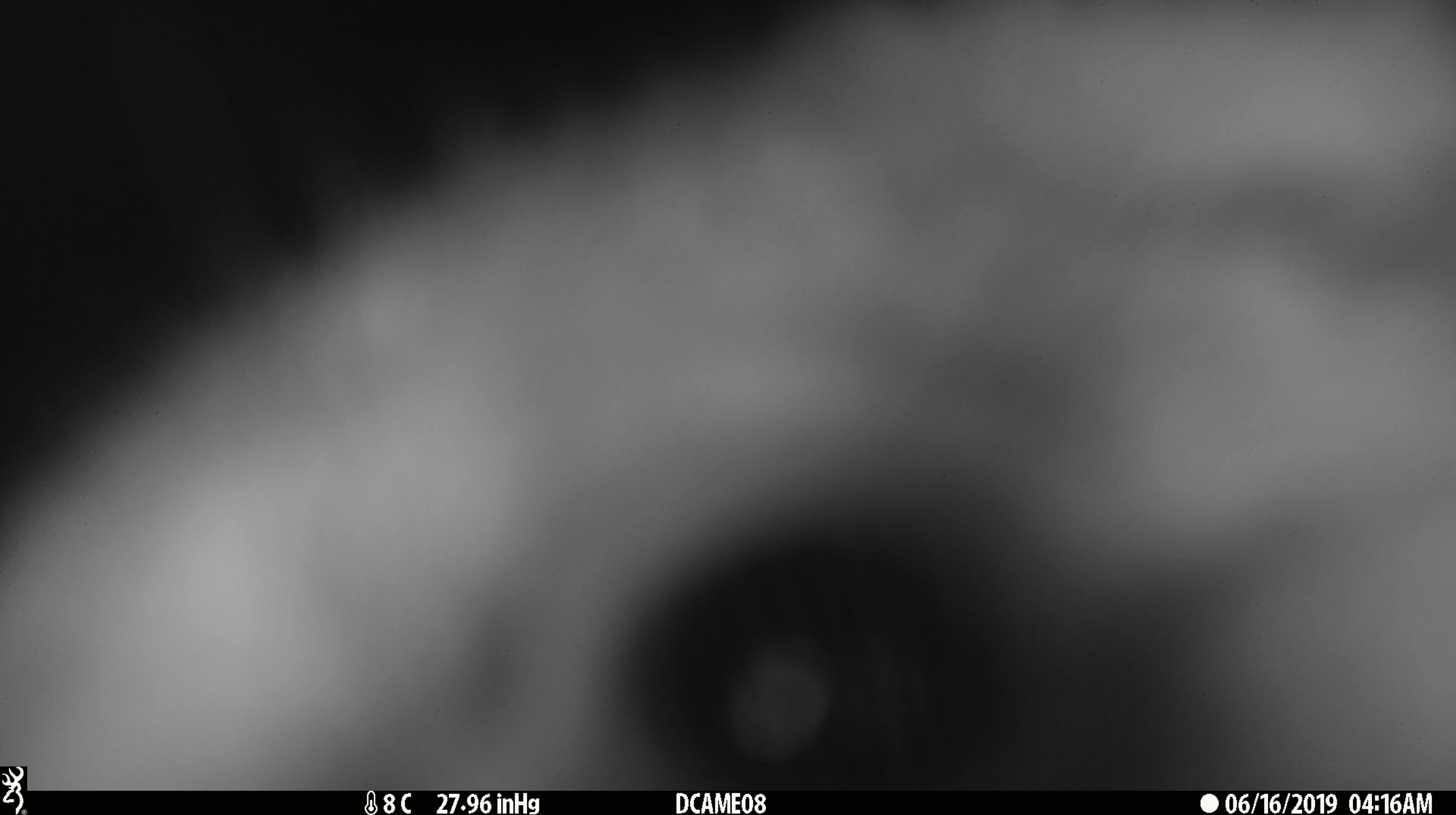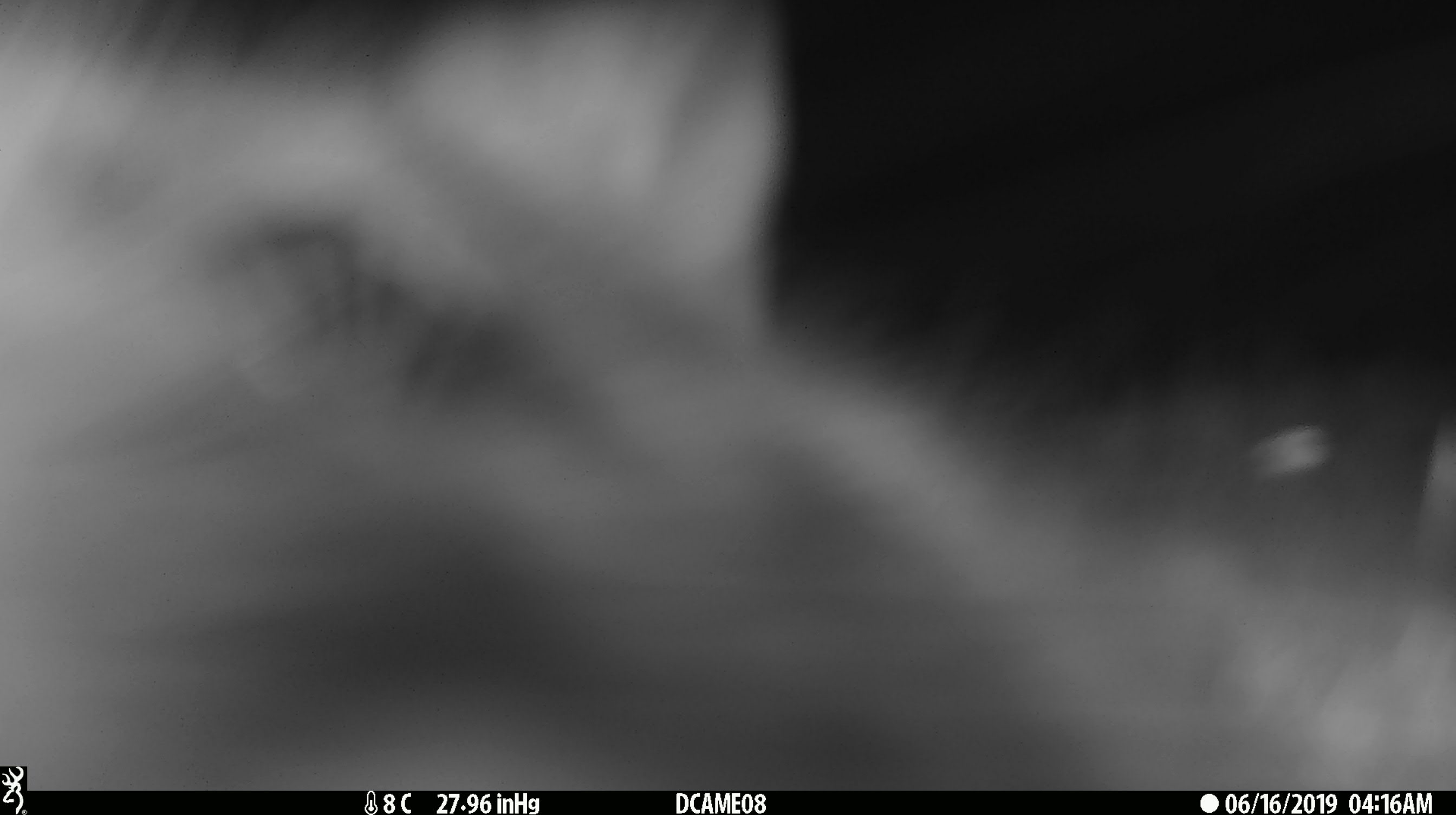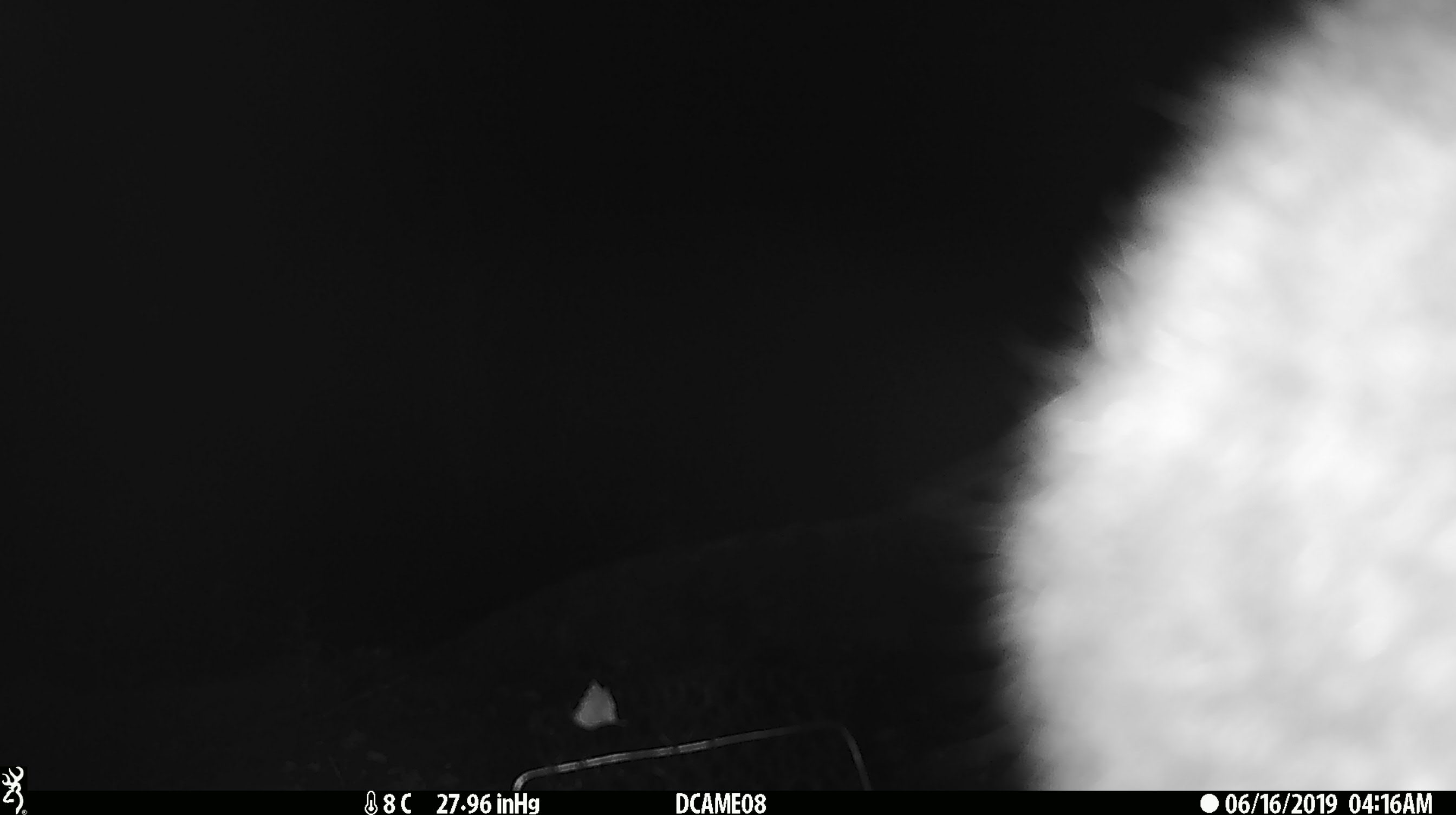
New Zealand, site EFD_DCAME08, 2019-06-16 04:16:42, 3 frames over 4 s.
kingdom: Animalia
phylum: Chordata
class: Mammalia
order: Diprotodontia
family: Phalangeridae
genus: Trichosurus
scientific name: Trichosurus vulpecula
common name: common brushtail possum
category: possum